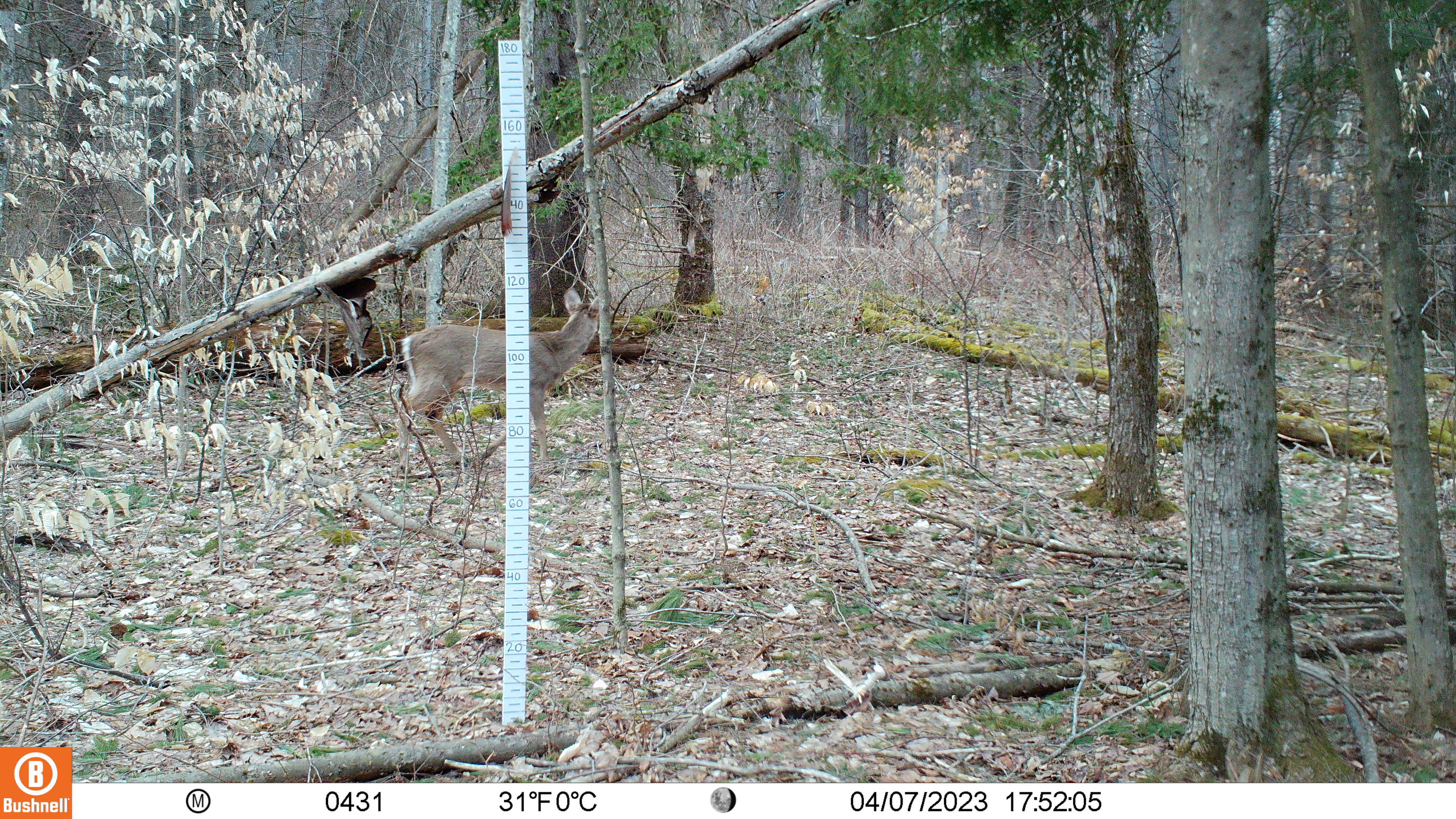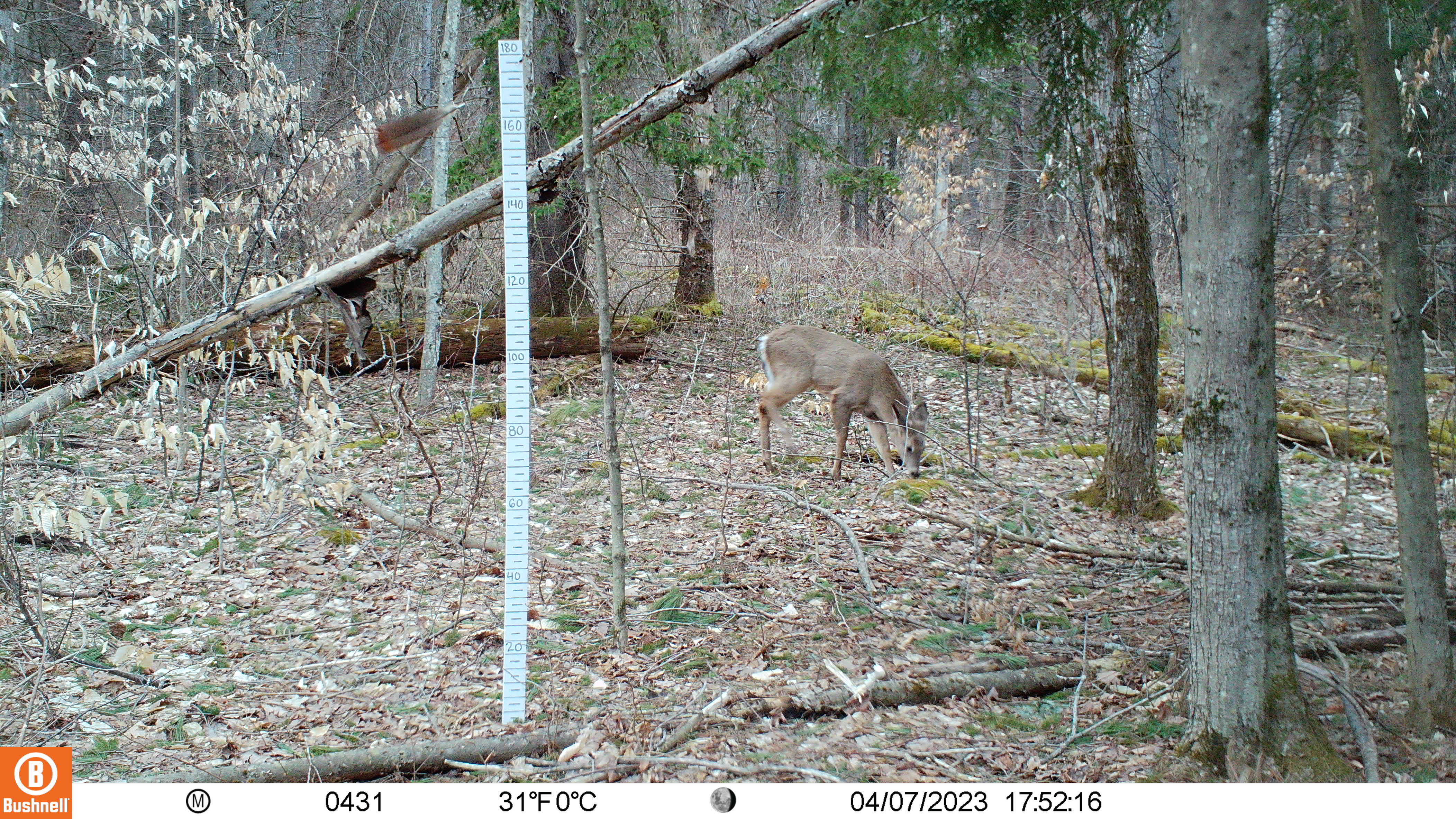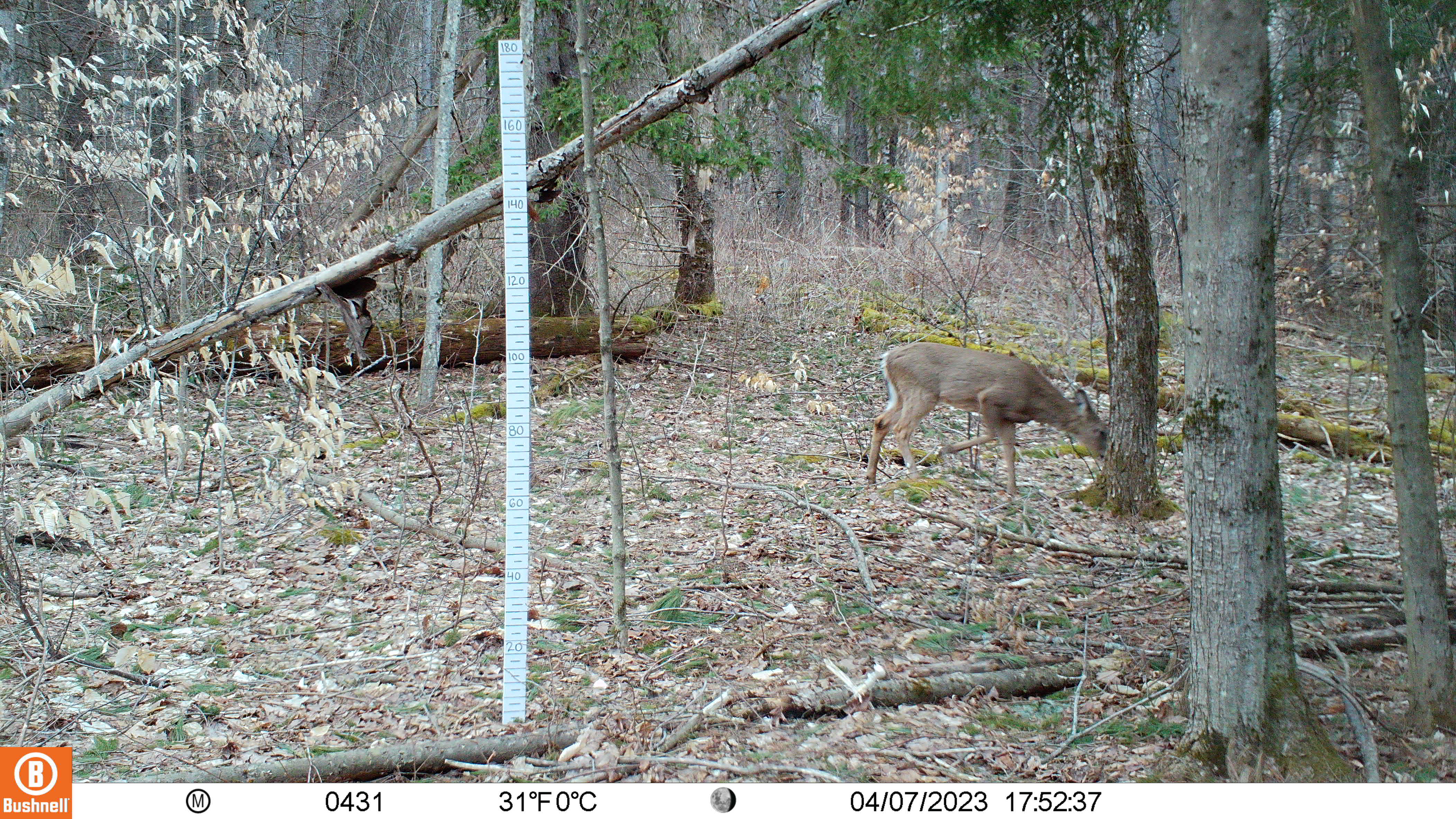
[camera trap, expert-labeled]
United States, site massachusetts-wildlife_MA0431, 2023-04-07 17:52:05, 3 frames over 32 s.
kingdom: Animalia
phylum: Chordata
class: Mammalia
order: Artiodactyla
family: Cervidae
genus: Odocoileus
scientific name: Odocoileus virginianus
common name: white-tailed deer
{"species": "white-tailed deer (Odocoileus virginianus)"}